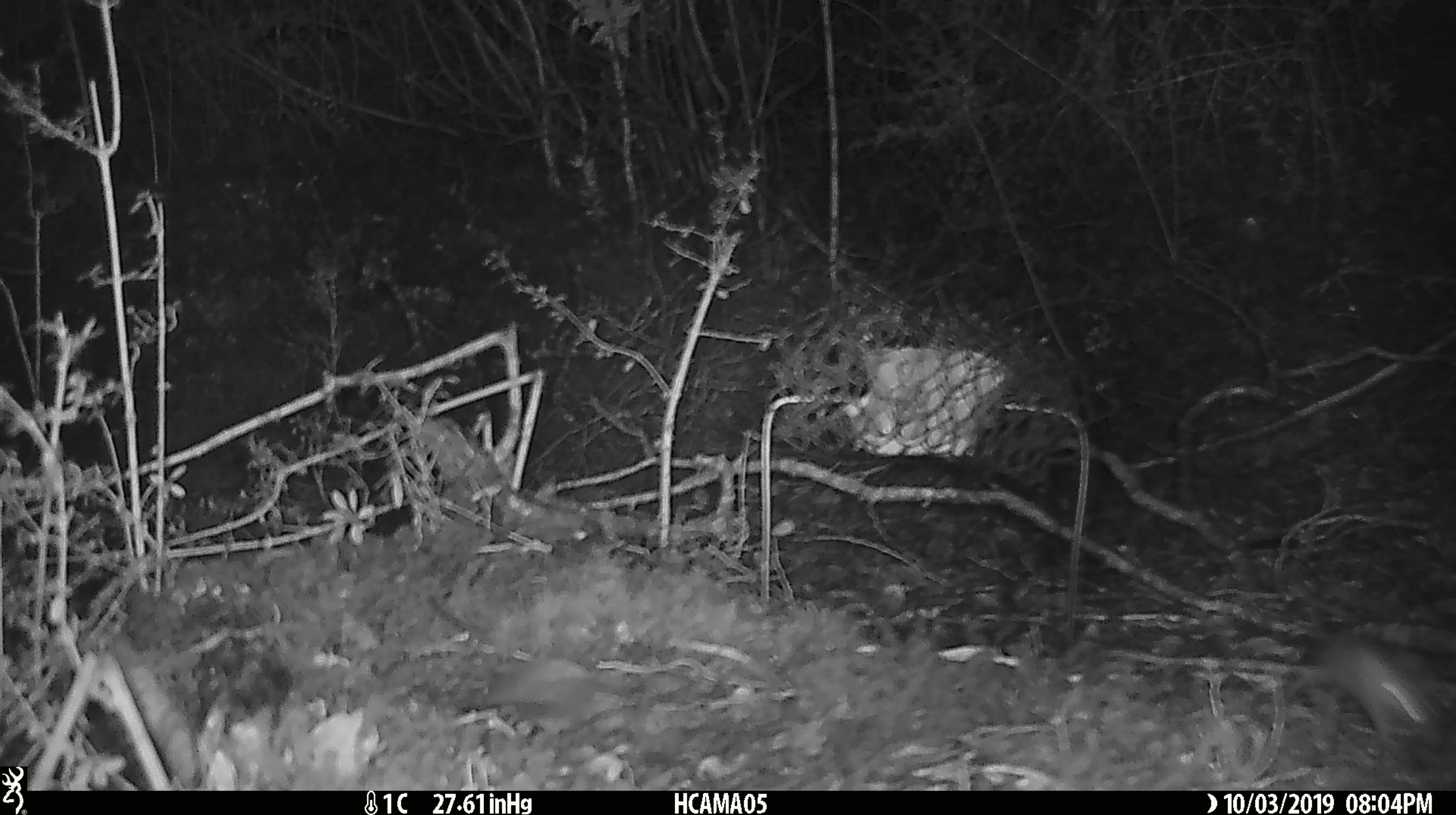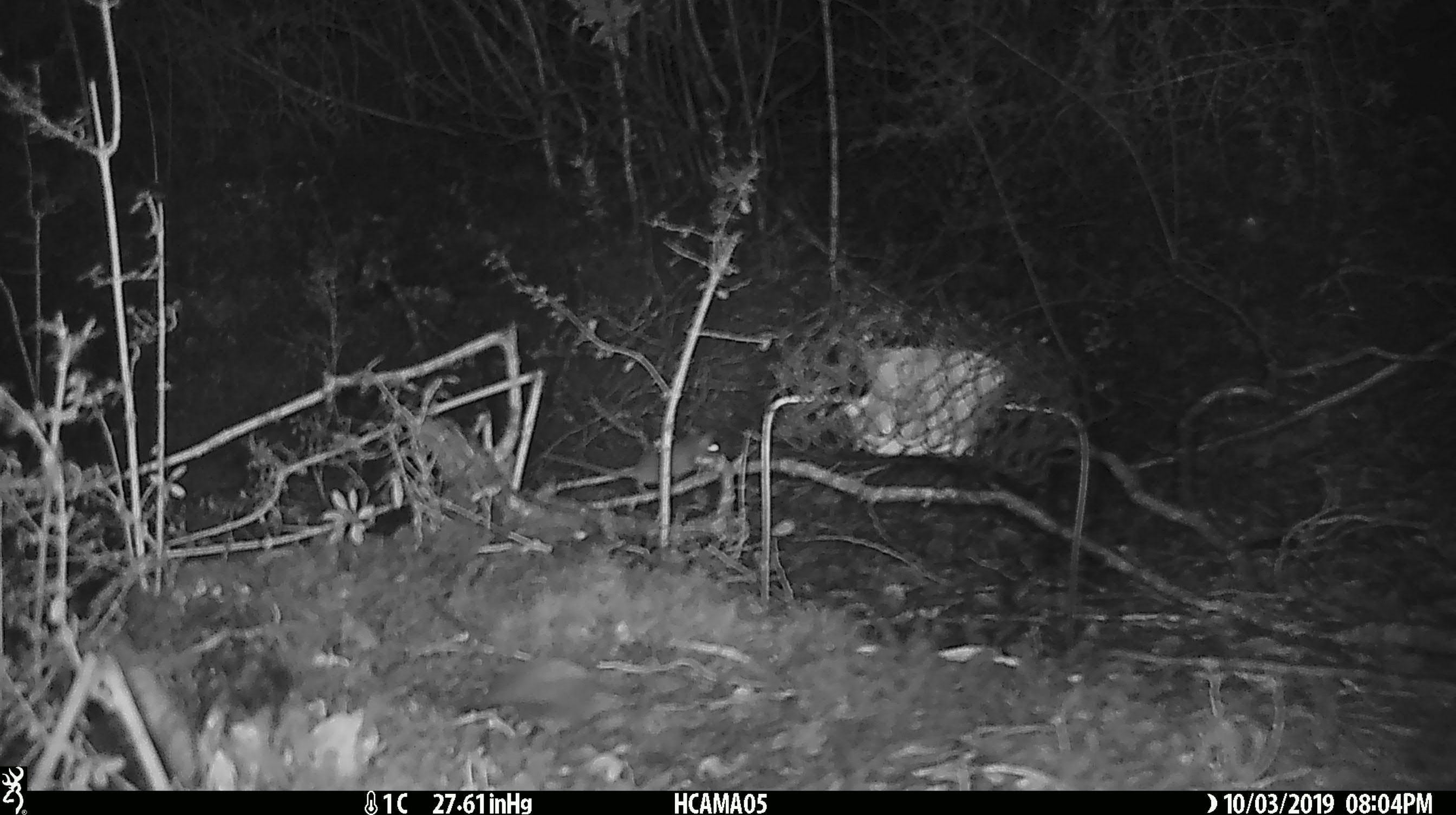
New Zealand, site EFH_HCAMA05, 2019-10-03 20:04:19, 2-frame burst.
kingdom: Animalia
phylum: Chordata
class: Mammalia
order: Rodentia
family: Muridae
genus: Mus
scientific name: Mus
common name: mouse